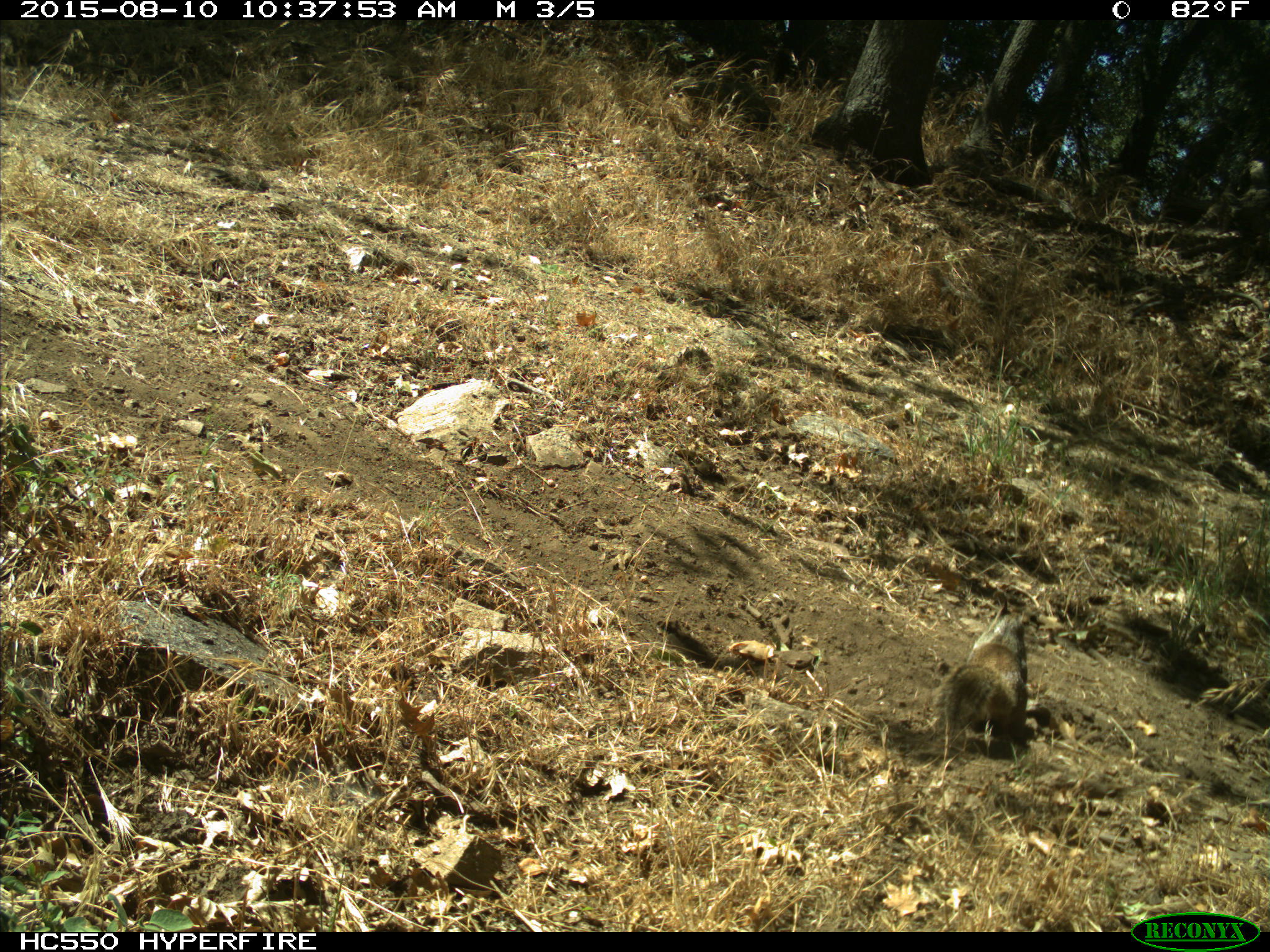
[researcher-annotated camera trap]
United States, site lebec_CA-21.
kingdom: Animalia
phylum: Chordata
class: Mammalia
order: Rodentia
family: Sciuridae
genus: Otospermophilus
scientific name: Otospermophilus beecheyi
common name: california ground squirrel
Otospermophilus beecheyi (california ground squirrel).